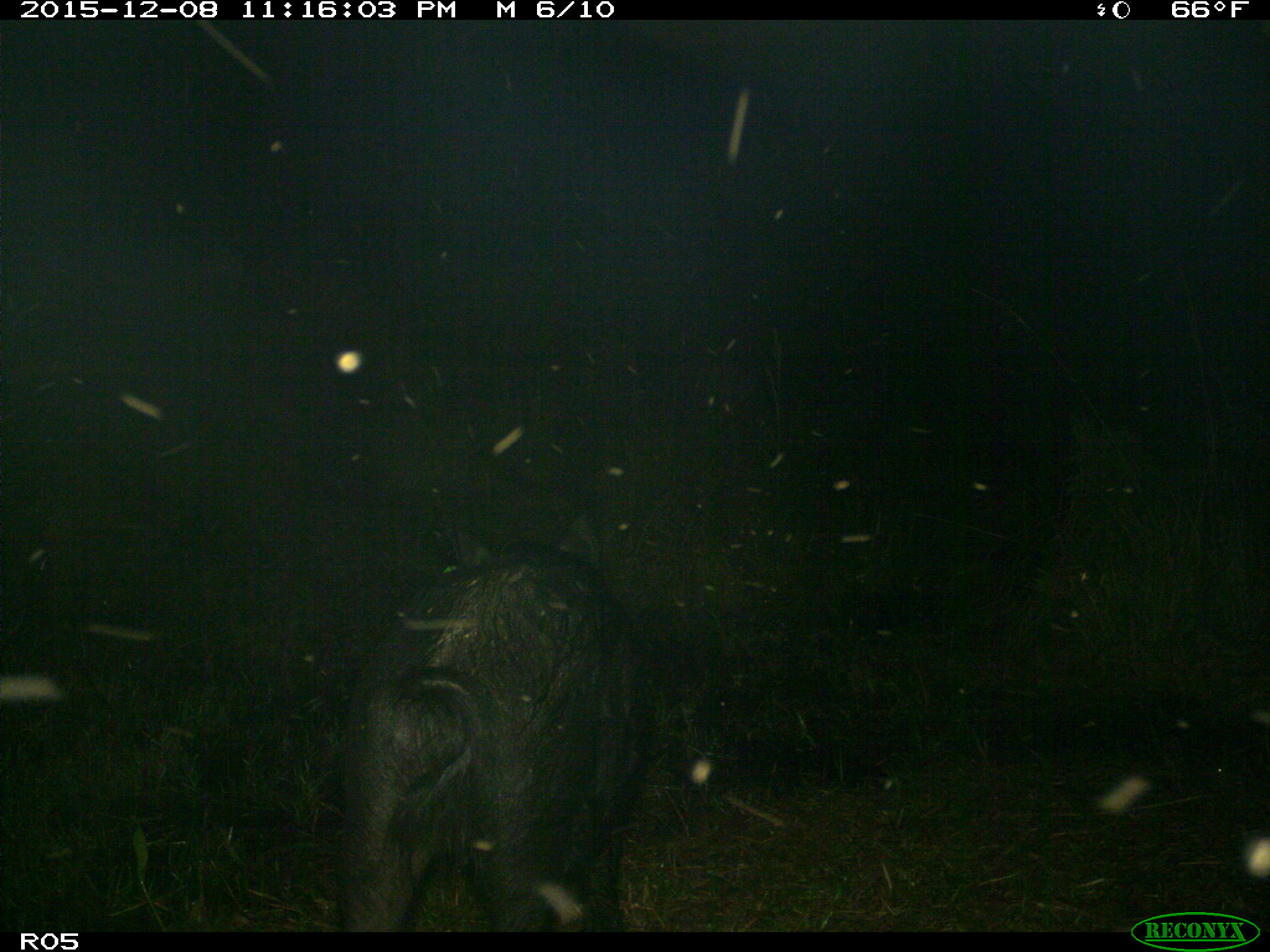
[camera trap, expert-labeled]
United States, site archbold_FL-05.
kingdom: Animalia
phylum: Chordata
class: Mammalia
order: Artiodactyla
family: Suidae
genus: Sus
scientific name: Sus scrofa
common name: wild boar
Sus scrofa (wild boar).